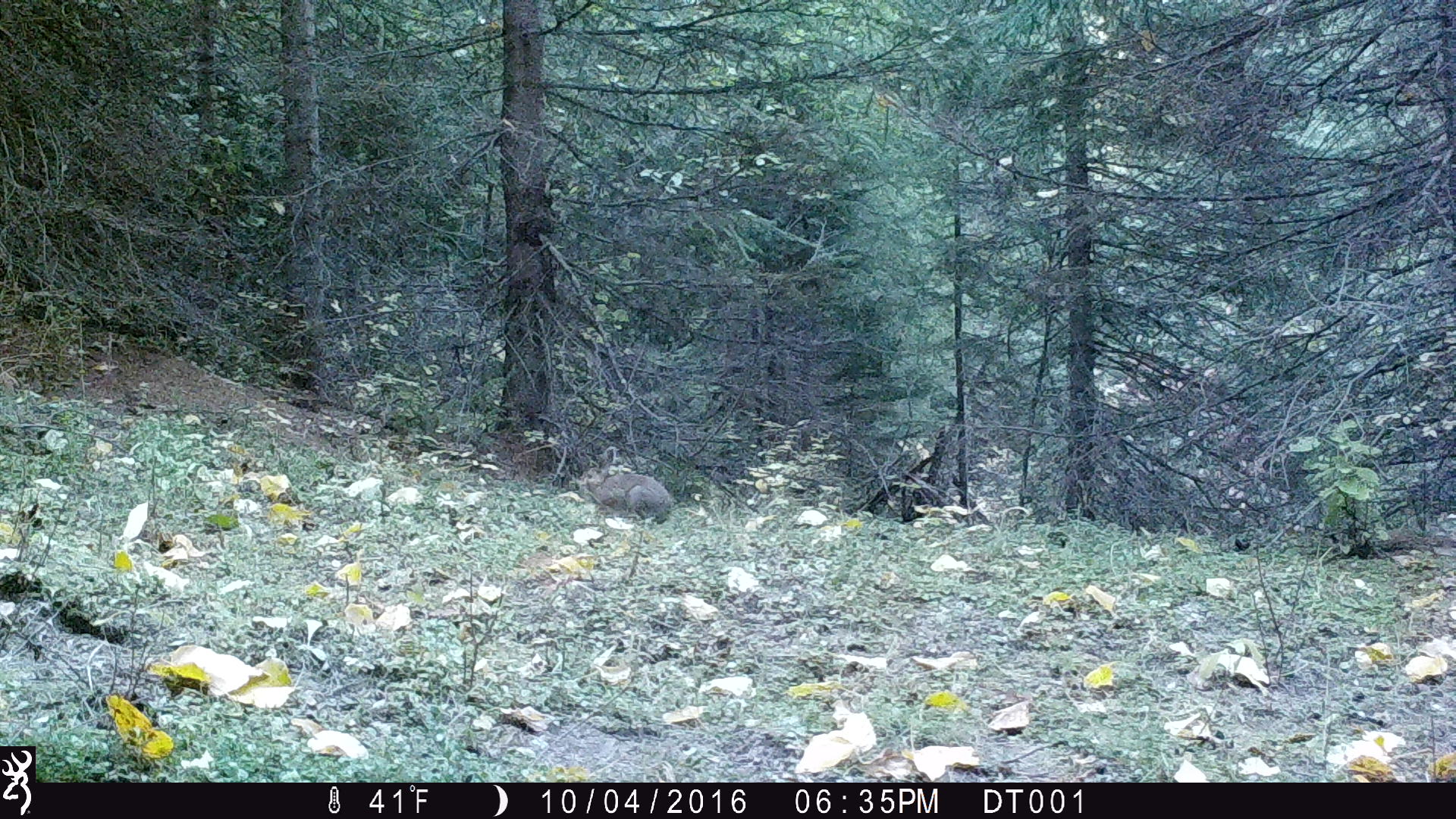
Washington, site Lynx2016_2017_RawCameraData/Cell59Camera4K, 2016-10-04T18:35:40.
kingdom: Animalia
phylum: Chordata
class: Mammalia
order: Lagomorpha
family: Leporidae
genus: Lepus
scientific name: Lepus americanus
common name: snowshoe hare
Lepus americanus (snowshoe hare). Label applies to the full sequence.